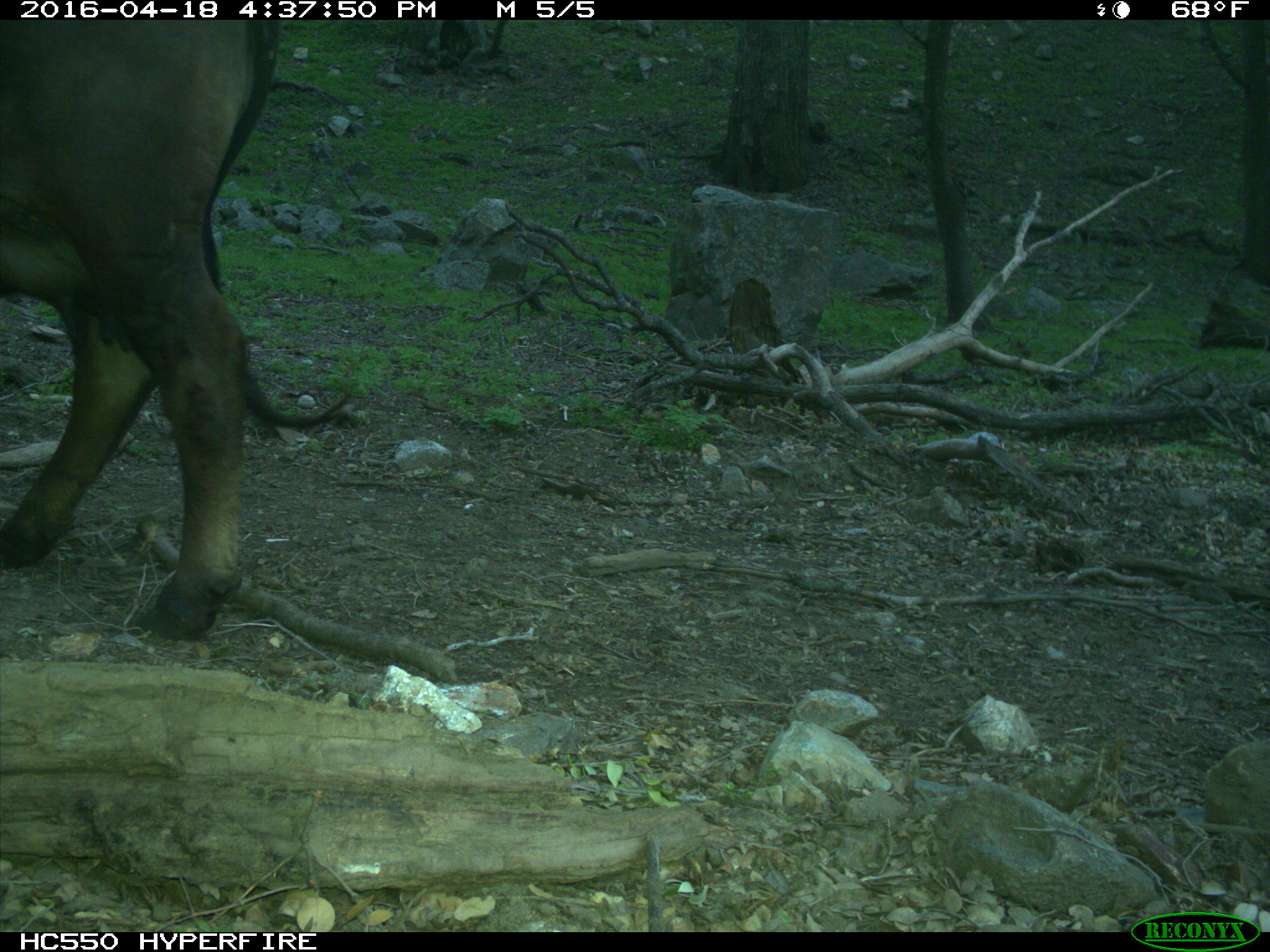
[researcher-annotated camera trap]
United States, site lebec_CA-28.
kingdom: Animalia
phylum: Chordata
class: Mammalia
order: Artiodactyla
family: Bovidae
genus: Bos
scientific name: Bos taurus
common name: domestic cow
Bos taurus (domestic cow).